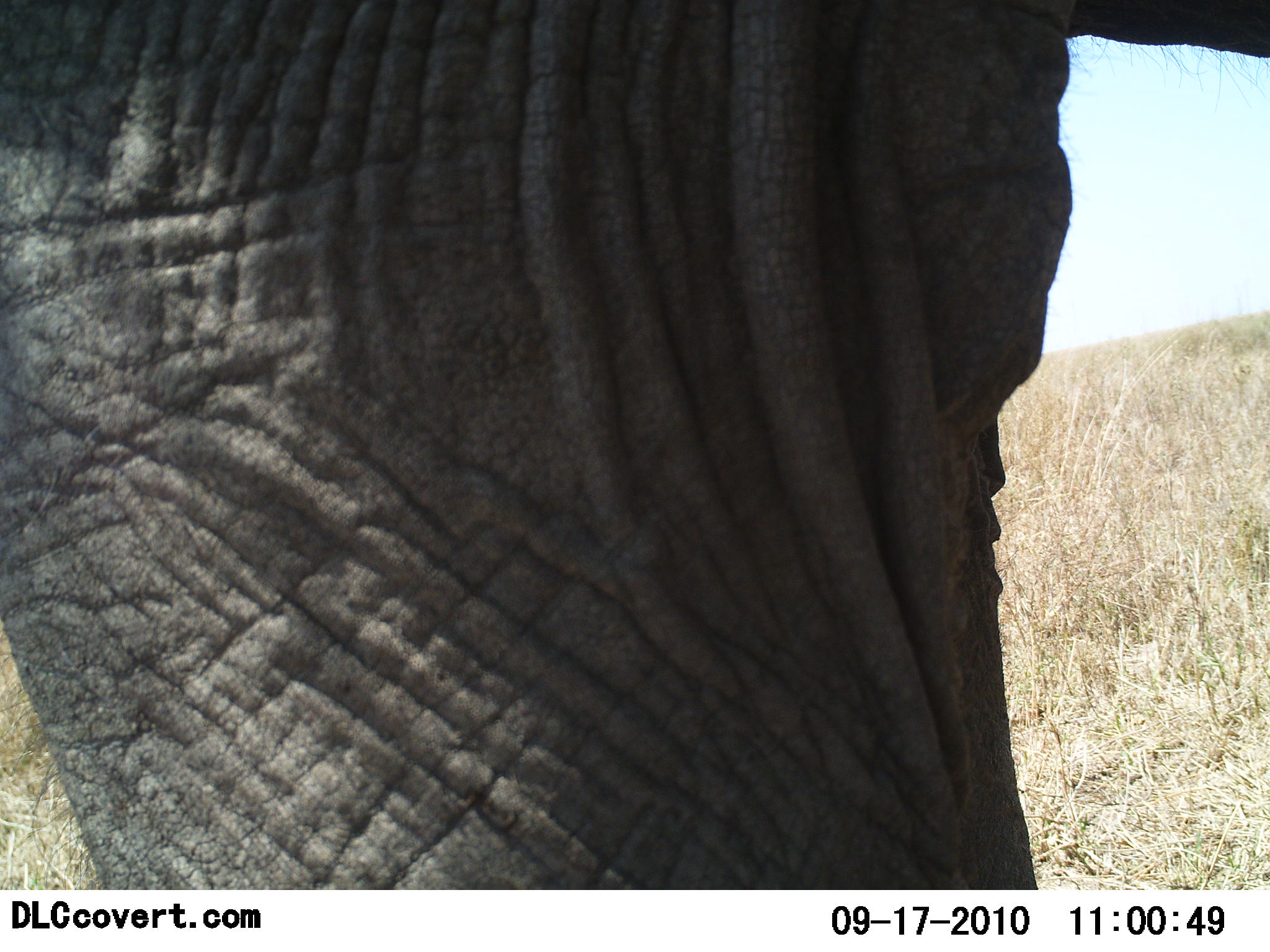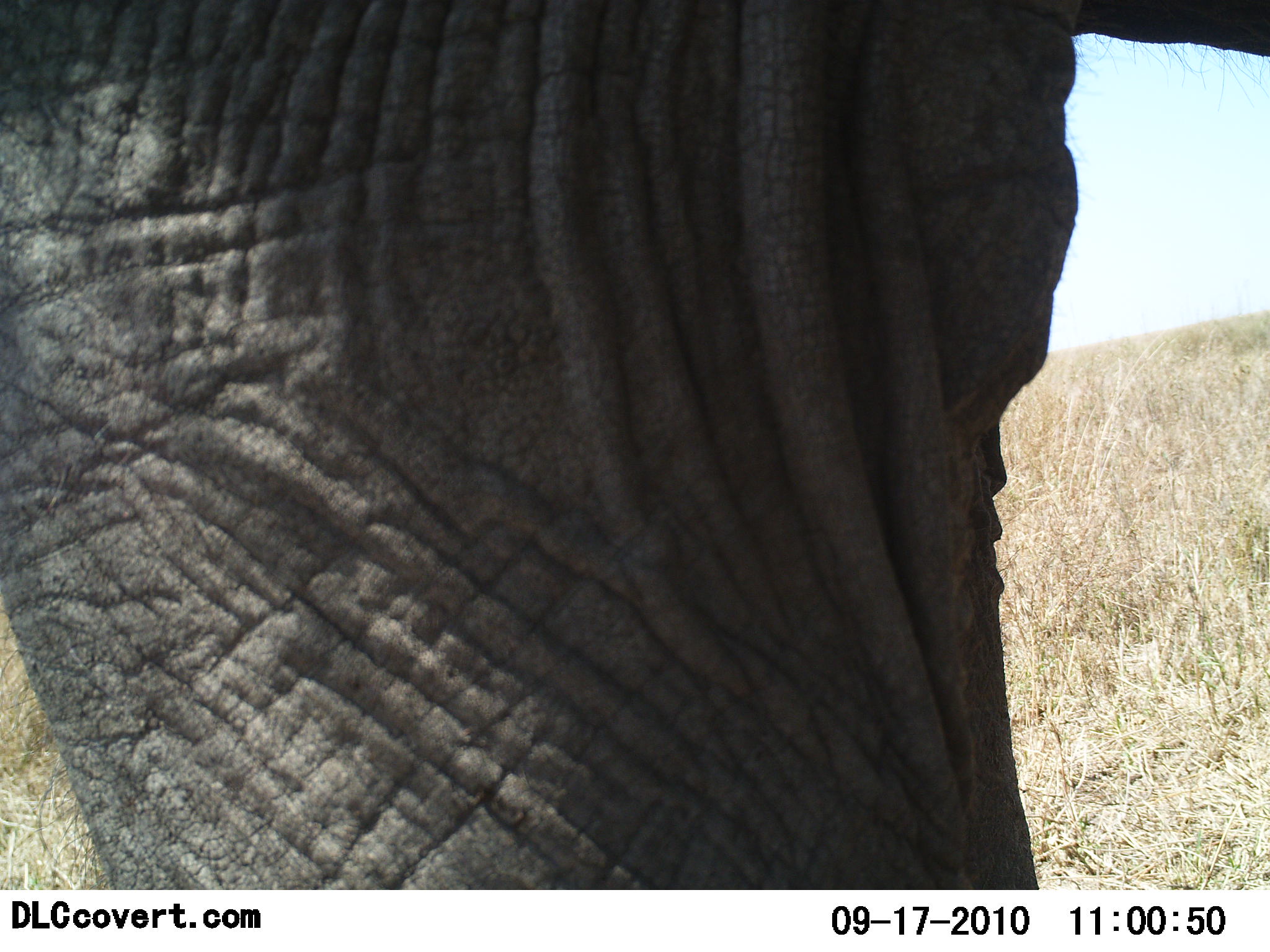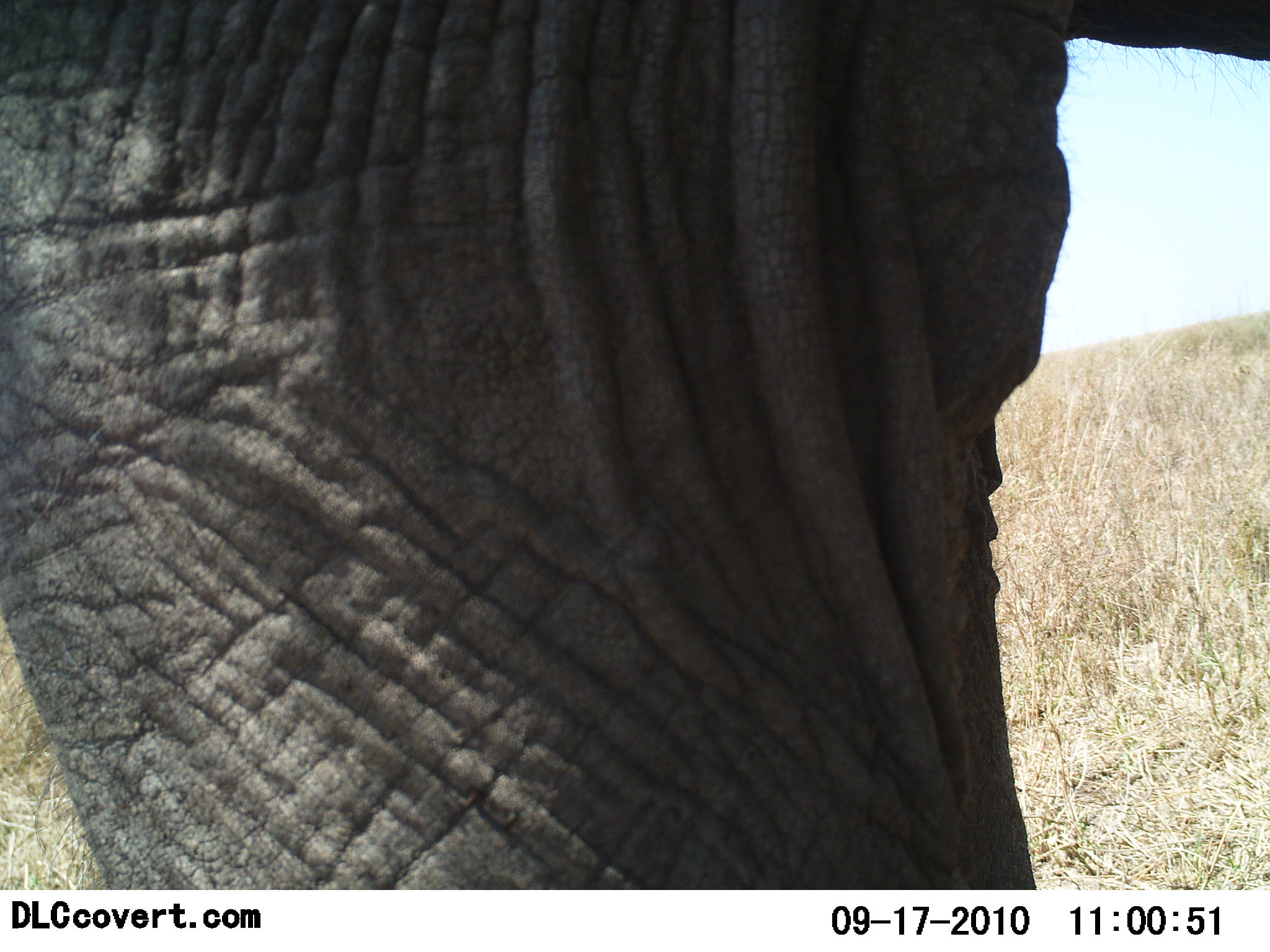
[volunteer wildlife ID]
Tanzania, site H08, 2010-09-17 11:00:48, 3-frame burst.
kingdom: Animalia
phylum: Chordata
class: Mammalia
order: Proboscidea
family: Elephantidae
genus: Loxodonta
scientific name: Loxodonta africana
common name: african bush elephant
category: elephant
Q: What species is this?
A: Elephant (african bush elephant) (Loxodonta africana).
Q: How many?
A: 1.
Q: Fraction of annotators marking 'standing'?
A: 100%.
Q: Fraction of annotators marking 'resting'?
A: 0%.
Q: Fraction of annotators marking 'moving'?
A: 0%.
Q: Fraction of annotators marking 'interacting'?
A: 0%.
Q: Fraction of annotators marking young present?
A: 0%.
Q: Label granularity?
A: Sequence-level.